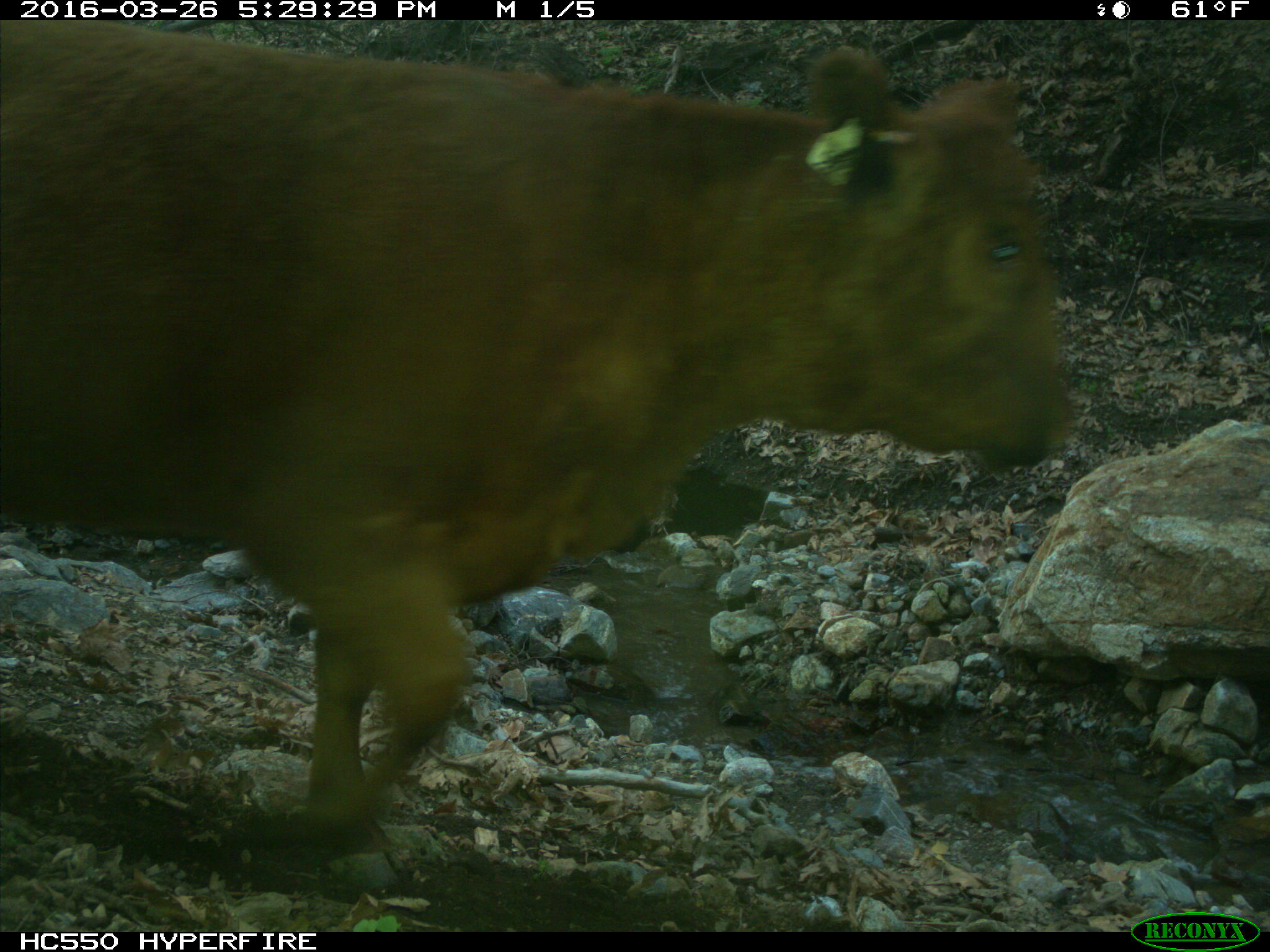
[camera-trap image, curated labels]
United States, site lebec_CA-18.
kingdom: Animalia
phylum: Chordata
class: Mammalia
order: Artiodactyla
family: Bovidae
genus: Bos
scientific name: Bos taurus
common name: domestic cow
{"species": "Bos taurus (domestic cow)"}